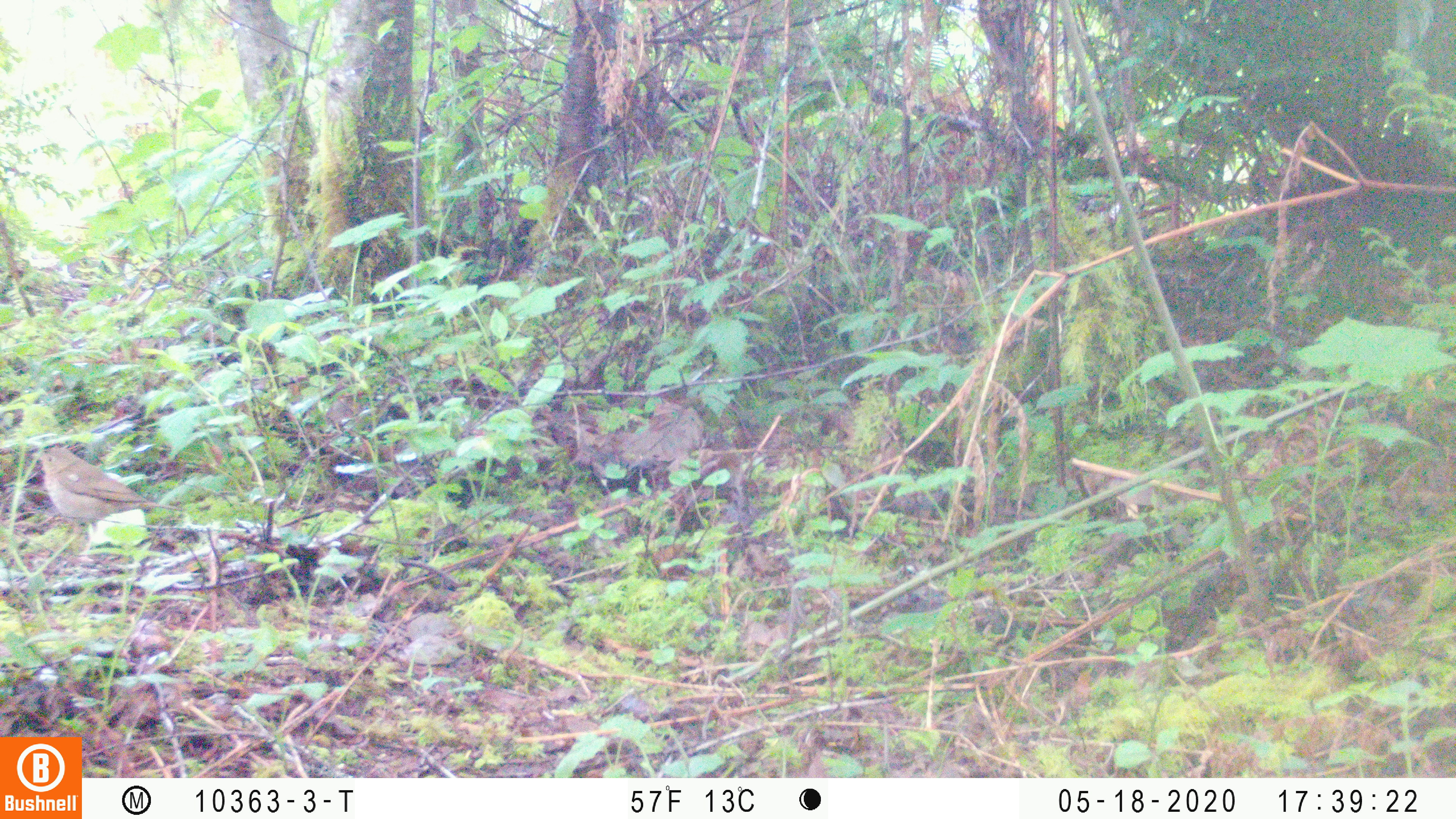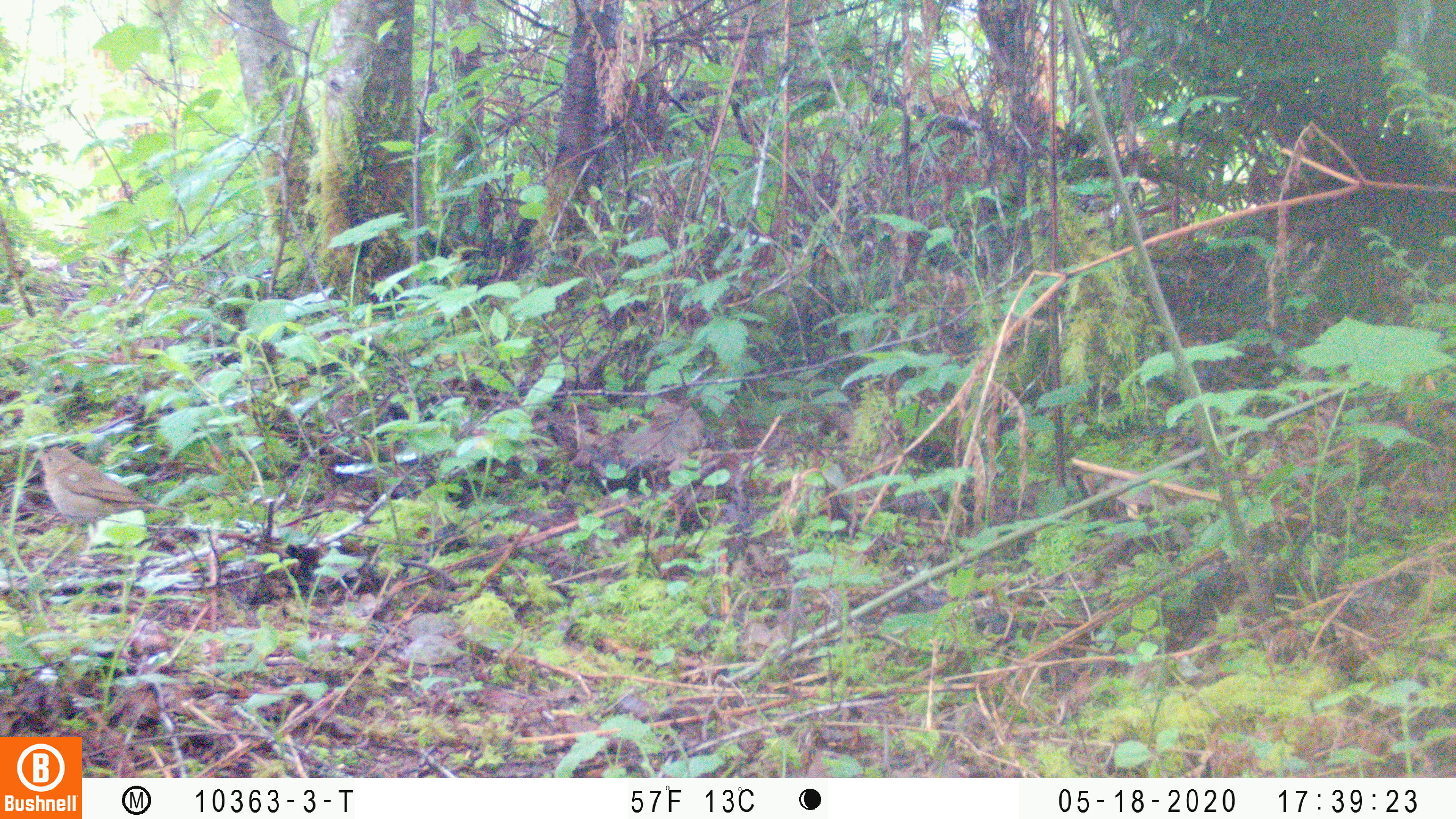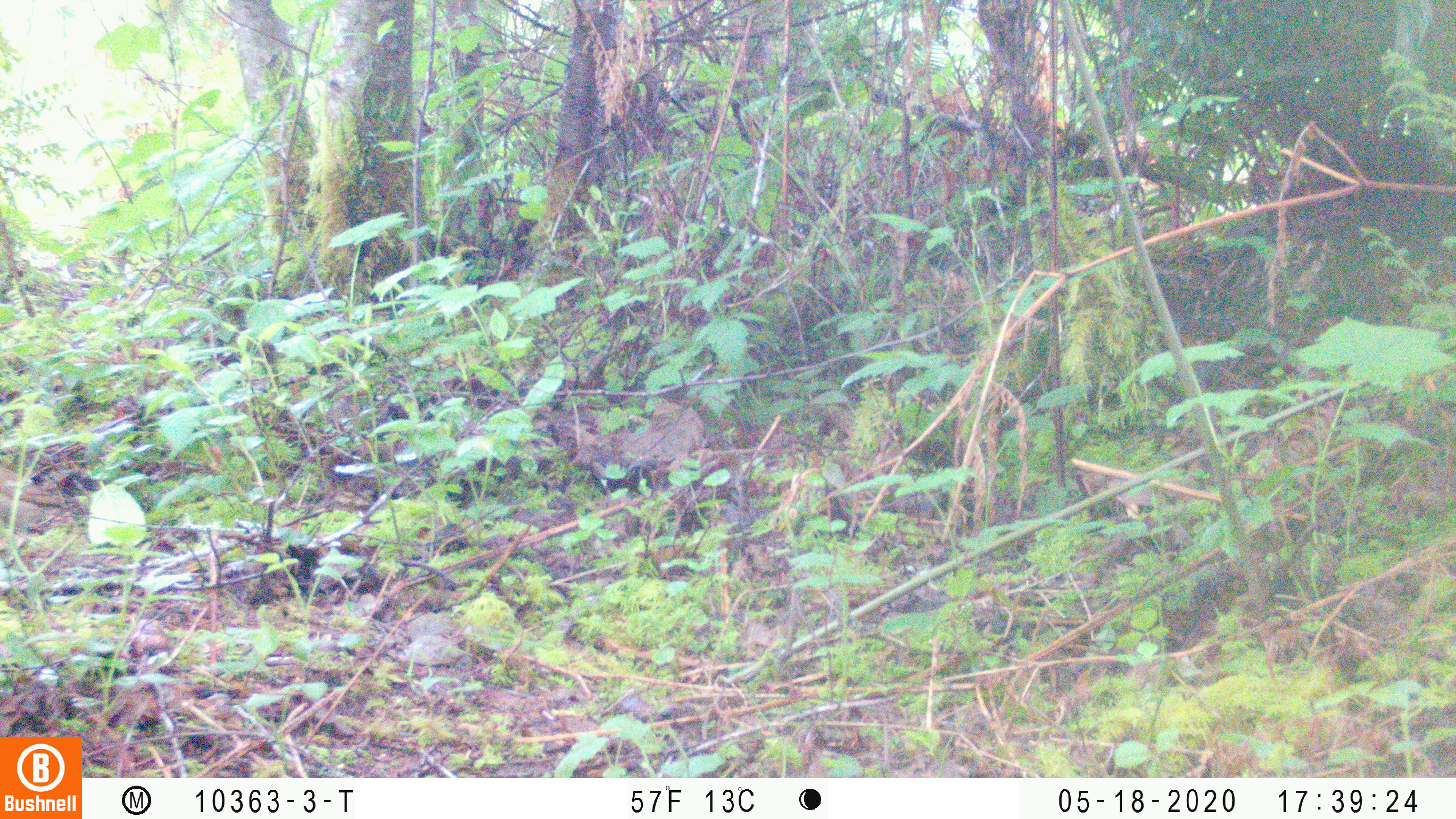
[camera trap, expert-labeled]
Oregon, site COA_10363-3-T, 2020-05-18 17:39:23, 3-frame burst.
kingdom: Animalia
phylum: Chordata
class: Aves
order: Passeriformes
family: Turdidae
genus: Catharus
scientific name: Catharus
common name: brown thrushes and nightingale-thrushes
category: catharus species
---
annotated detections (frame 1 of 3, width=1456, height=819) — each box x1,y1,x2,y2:
catharus species: 31,444,187,558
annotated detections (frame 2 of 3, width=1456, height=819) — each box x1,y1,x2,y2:
catharus species: 27,442,181,574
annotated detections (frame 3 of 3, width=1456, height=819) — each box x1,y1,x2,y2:
catharus species: 4,461,80,551